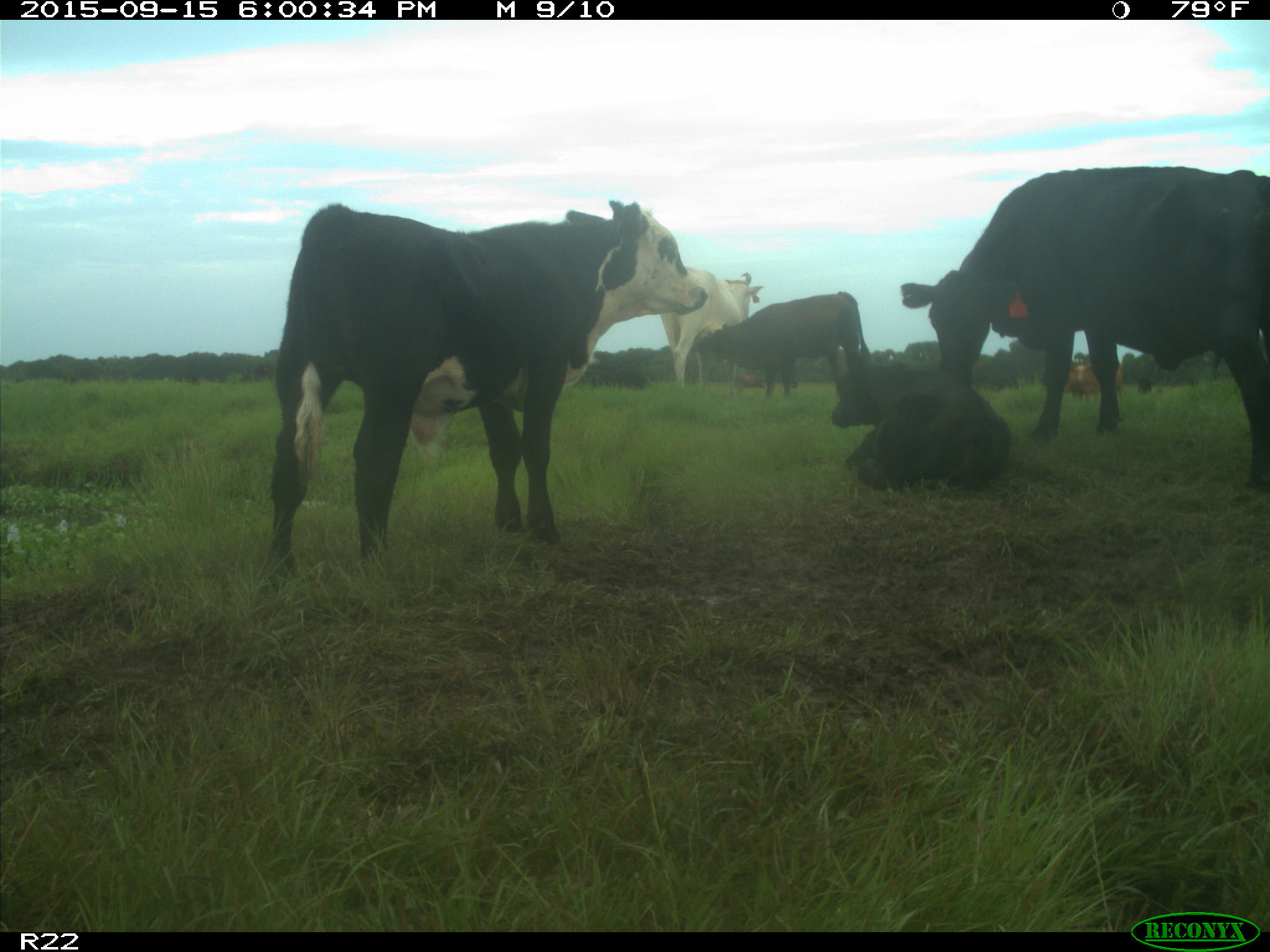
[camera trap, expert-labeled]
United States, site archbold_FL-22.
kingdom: Animalia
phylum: Chordata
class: Mammalia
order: Artiodactyla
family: Bovidae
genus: Bos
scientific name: Bos taurus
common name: domestic cow